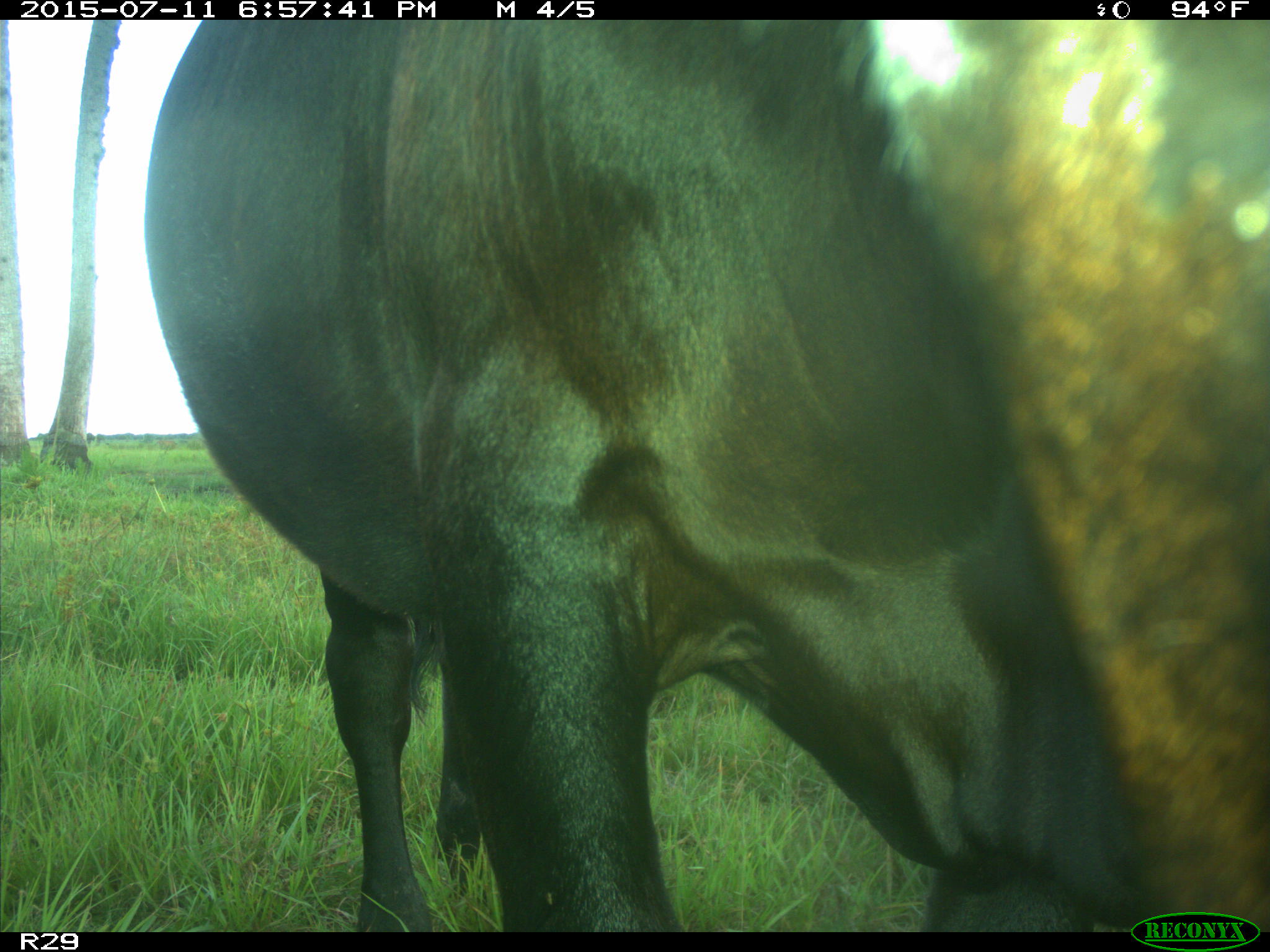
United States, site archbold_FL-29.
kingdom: Animalia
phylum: Chordata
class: Mammalia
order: Artiodactyla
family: Bovidae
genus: Bos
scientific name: Bos taurus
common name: domestic cow